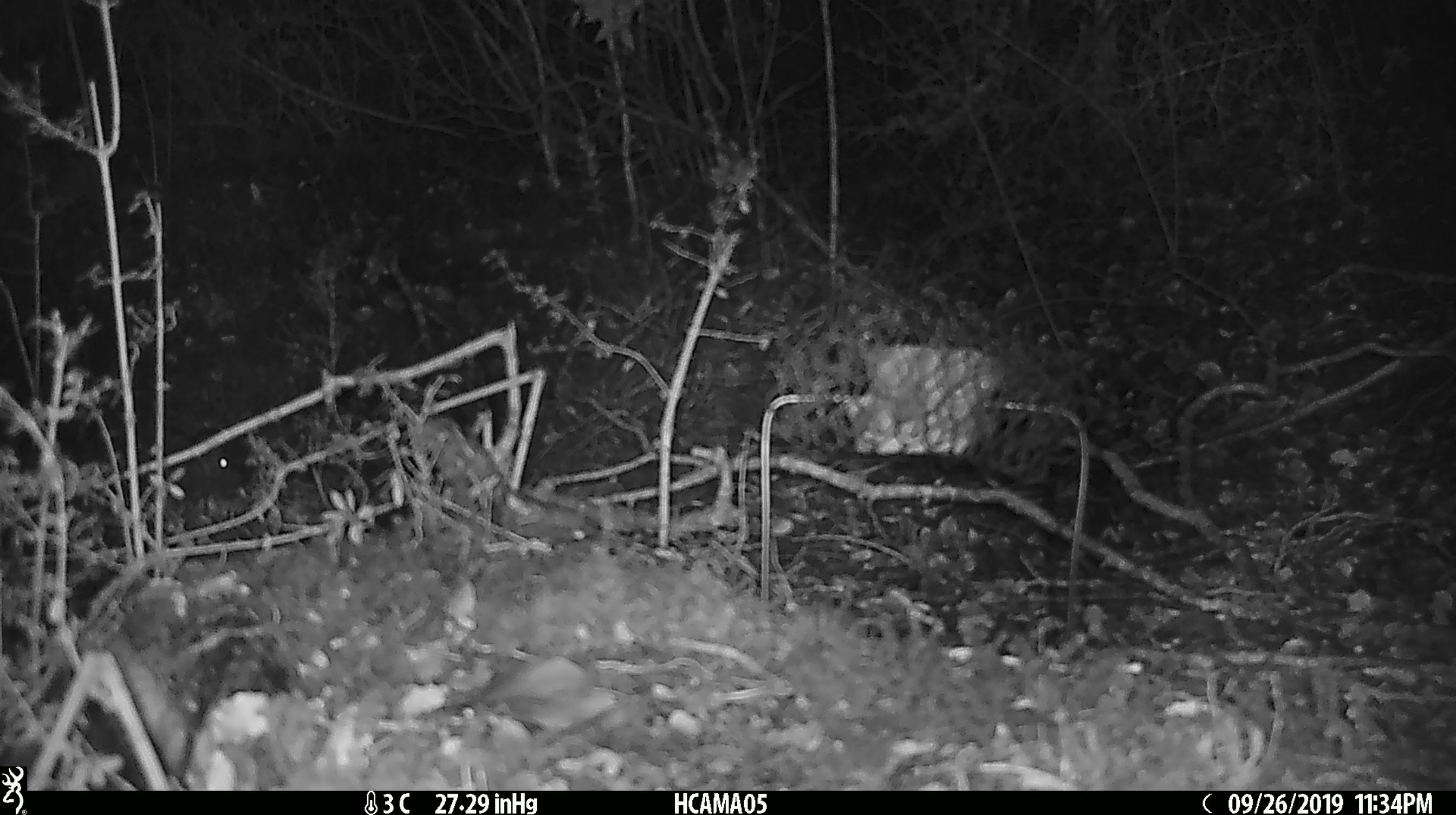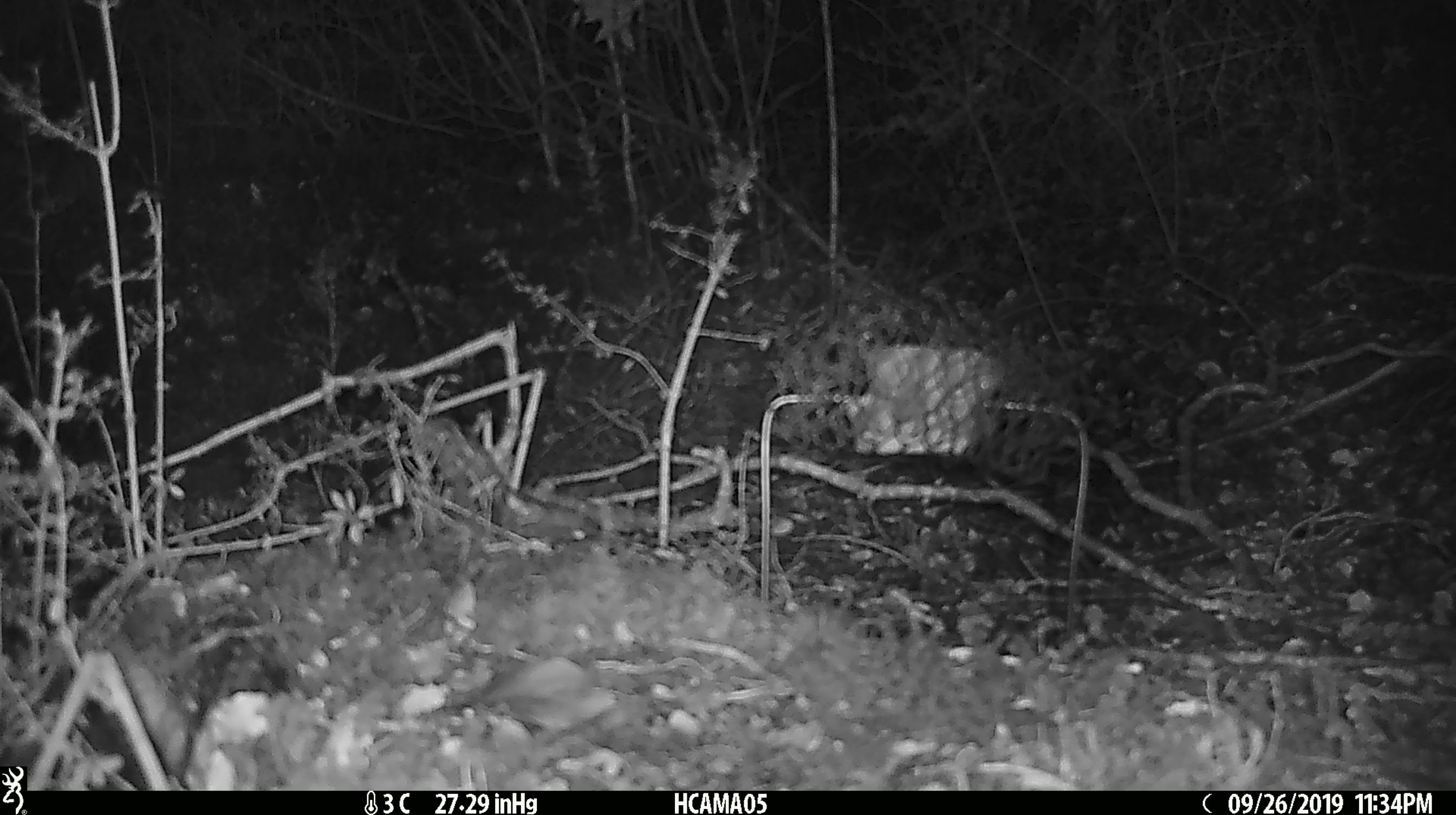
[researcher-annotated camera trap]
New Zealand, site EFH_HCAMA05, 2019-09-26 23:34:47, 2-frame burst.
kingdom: Animalia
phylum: Chordata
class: Mammalia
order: Rodentia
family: Muridae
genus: Mus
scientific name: Mus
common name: mouse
Mouse (Mus).